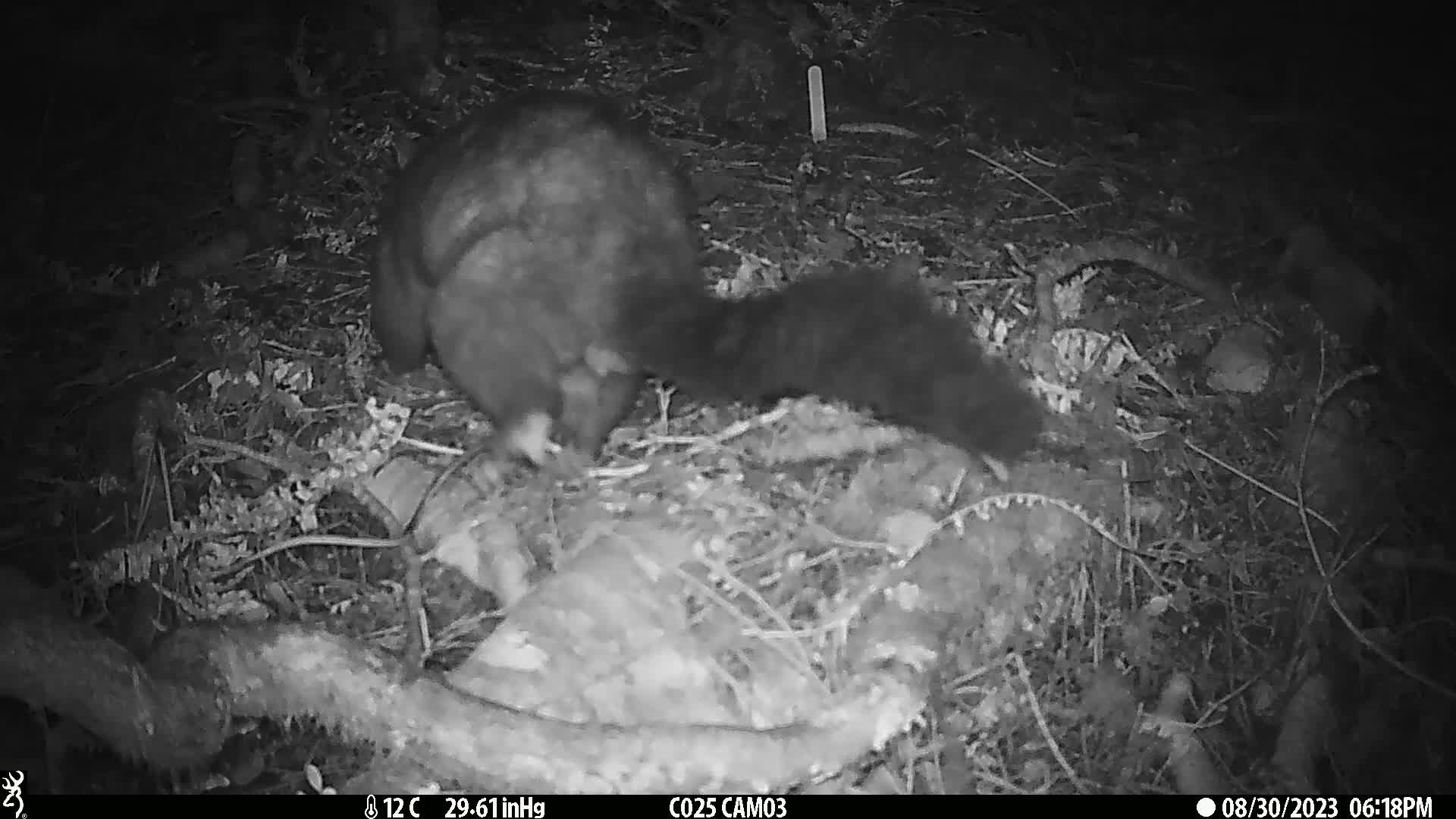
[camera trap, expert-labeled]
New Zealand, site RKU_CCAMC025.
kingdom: Animalia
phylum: Chordata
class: Mammalia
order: Diprotodontia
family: Phalangeridae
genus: Trichosurus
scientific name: Trichosurus vulpecula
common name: common brushtail possum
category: possum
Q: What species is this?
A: Possum (common brushtail possum) (Trichosurus vulpecula).